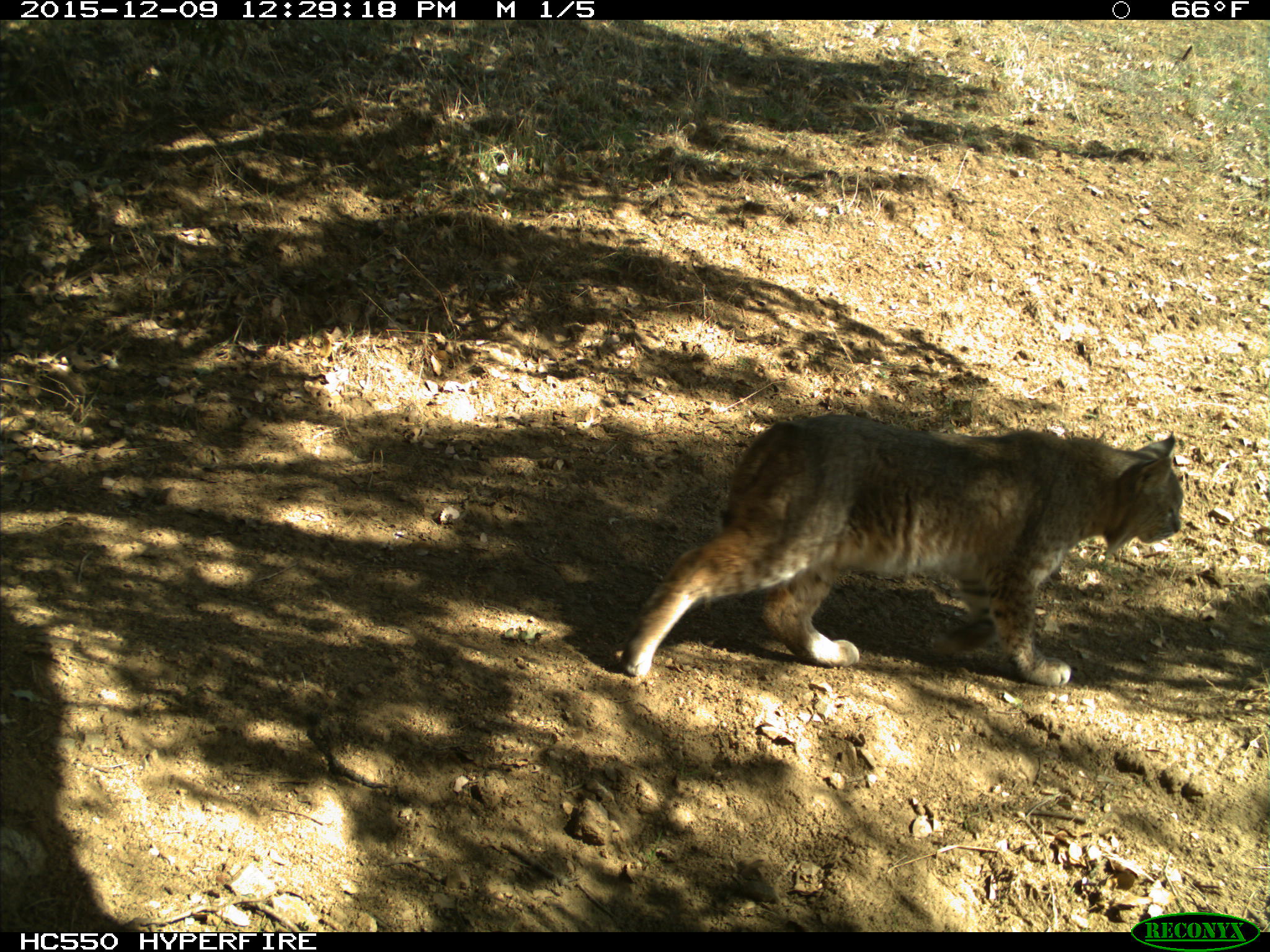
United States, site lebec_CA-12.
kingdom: Animalia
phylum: Chordata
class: Mammalia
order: Carnivora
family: Felidae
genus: Lynx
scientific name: Lynx rufus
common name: bobcat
Lynx rufus (bobcat).